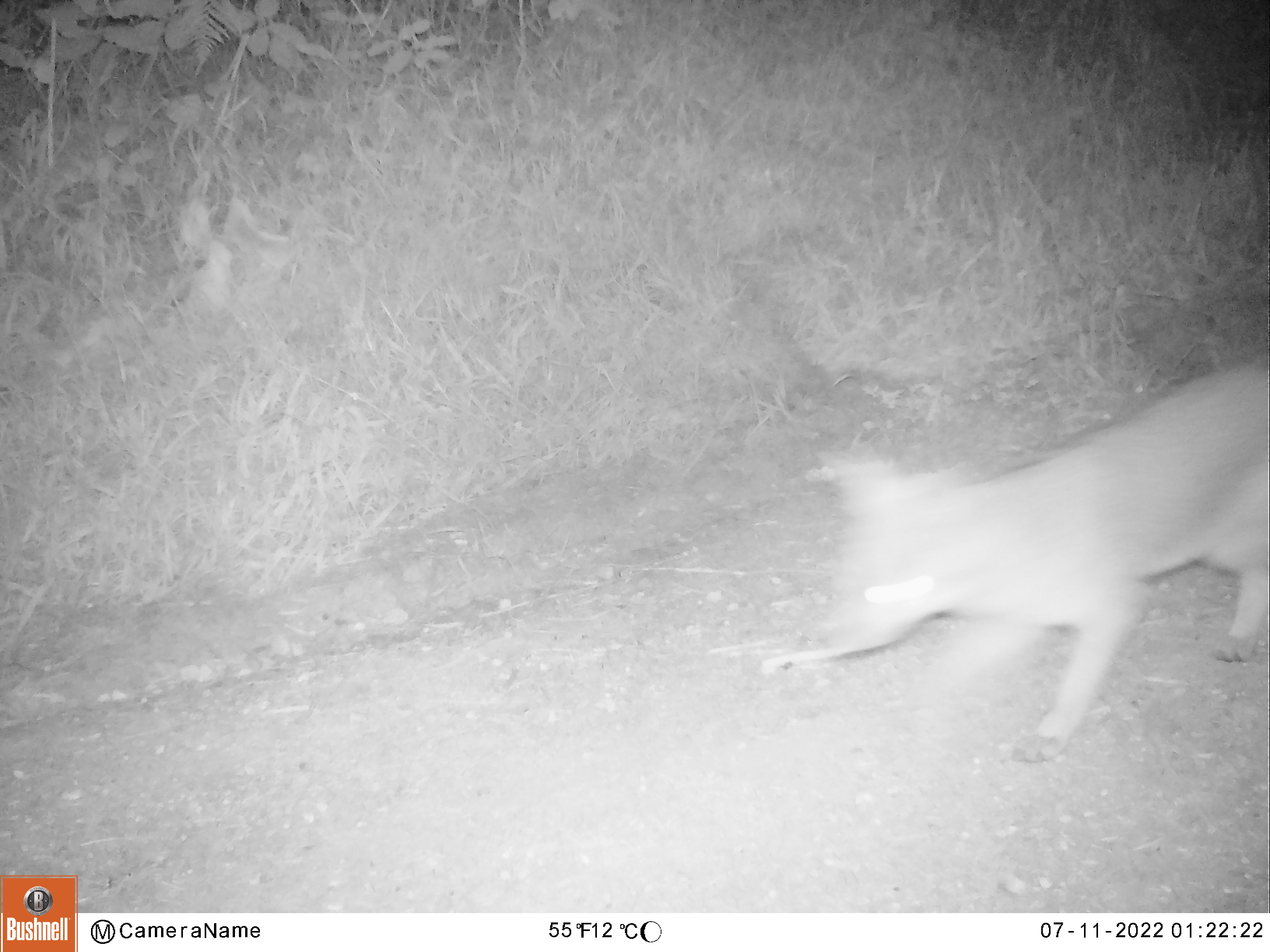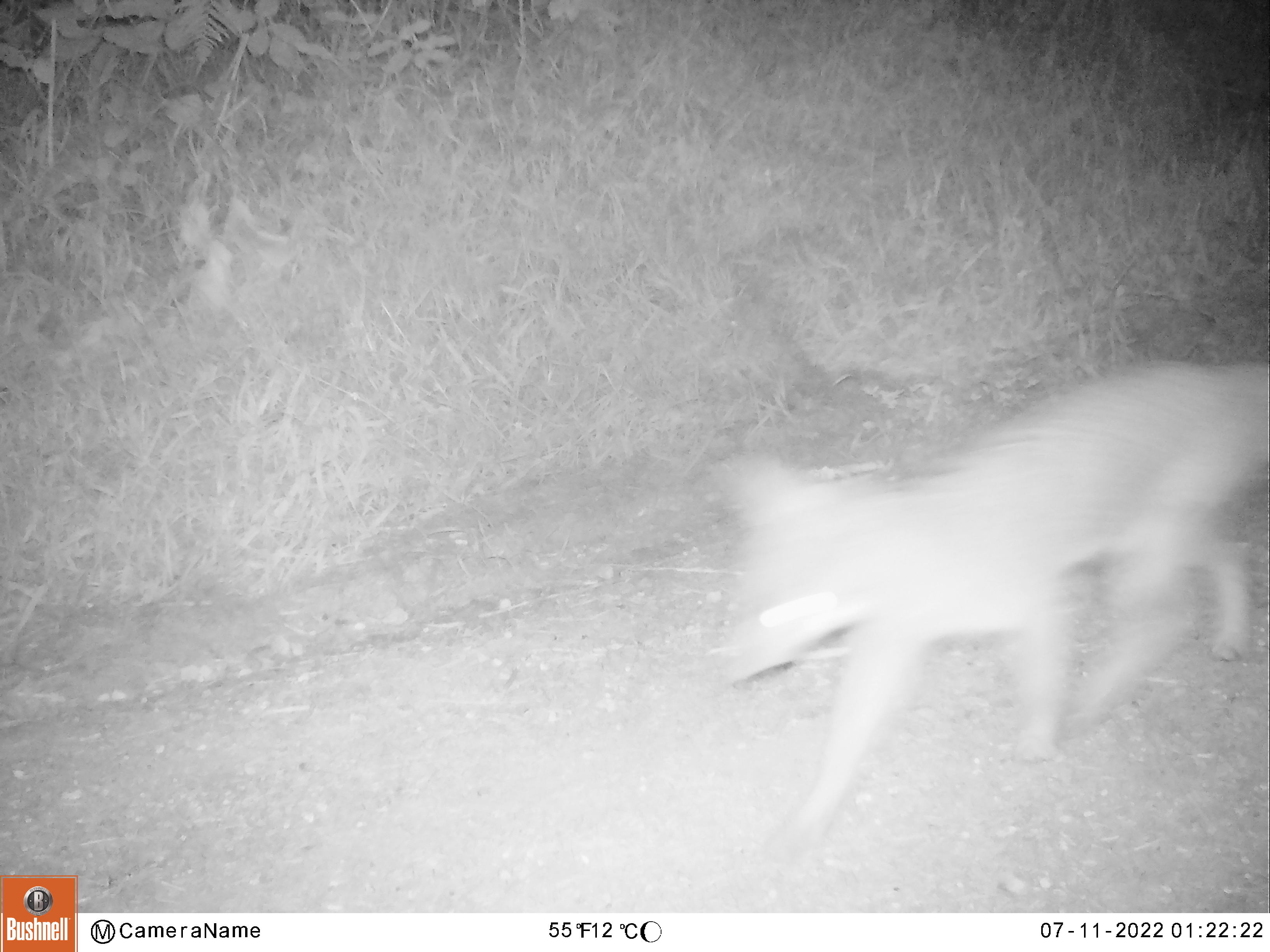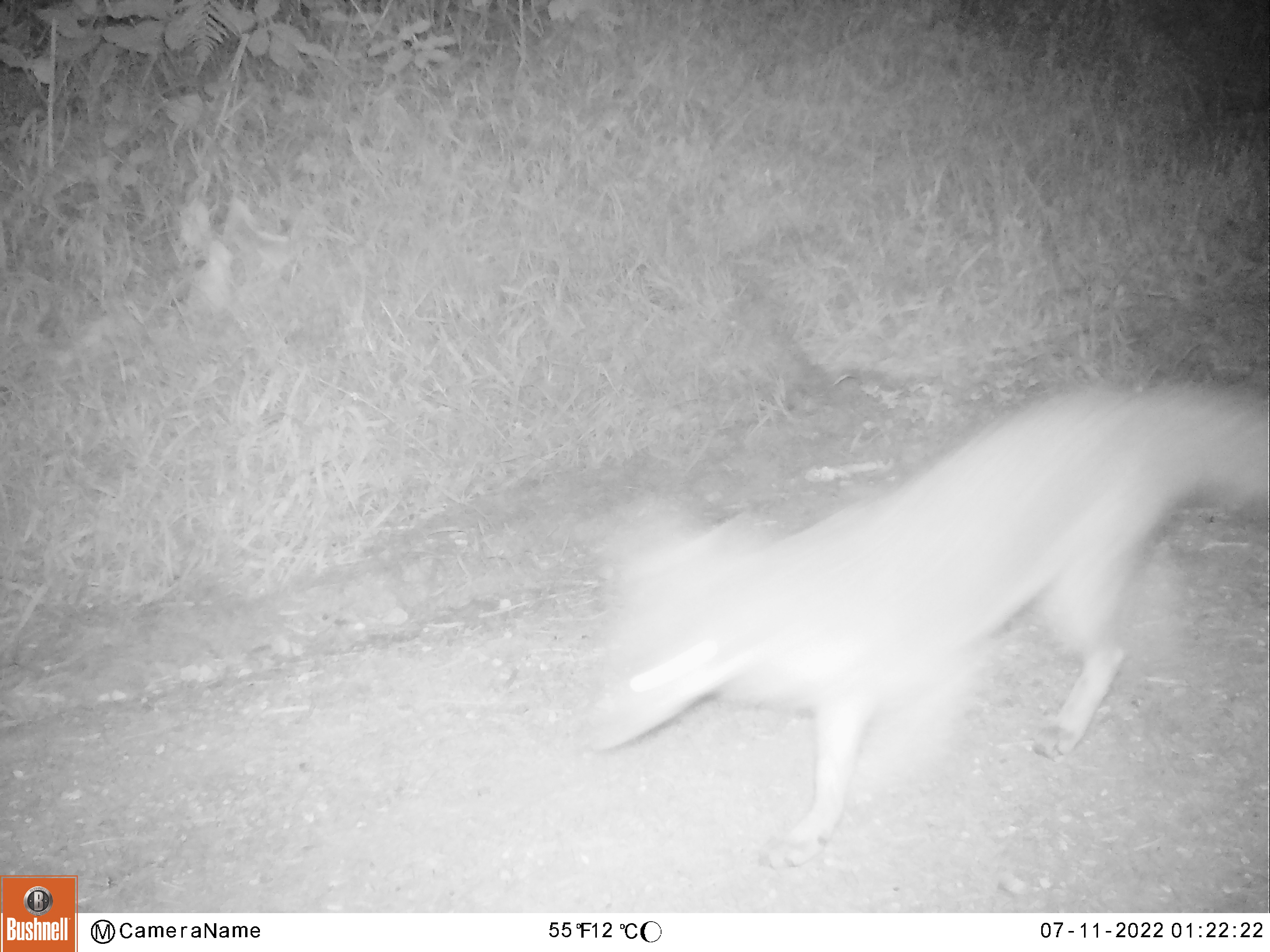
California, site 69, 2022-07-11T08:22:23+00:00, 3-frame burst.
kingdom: Animalia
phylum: Chordata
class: Mammalia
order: Carnivora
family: Canidae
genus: Urocyon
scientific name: Urocyon cinereoargenteus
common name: gray fox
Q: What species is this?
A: Gray fox (Urocyon cinereoargenteus).